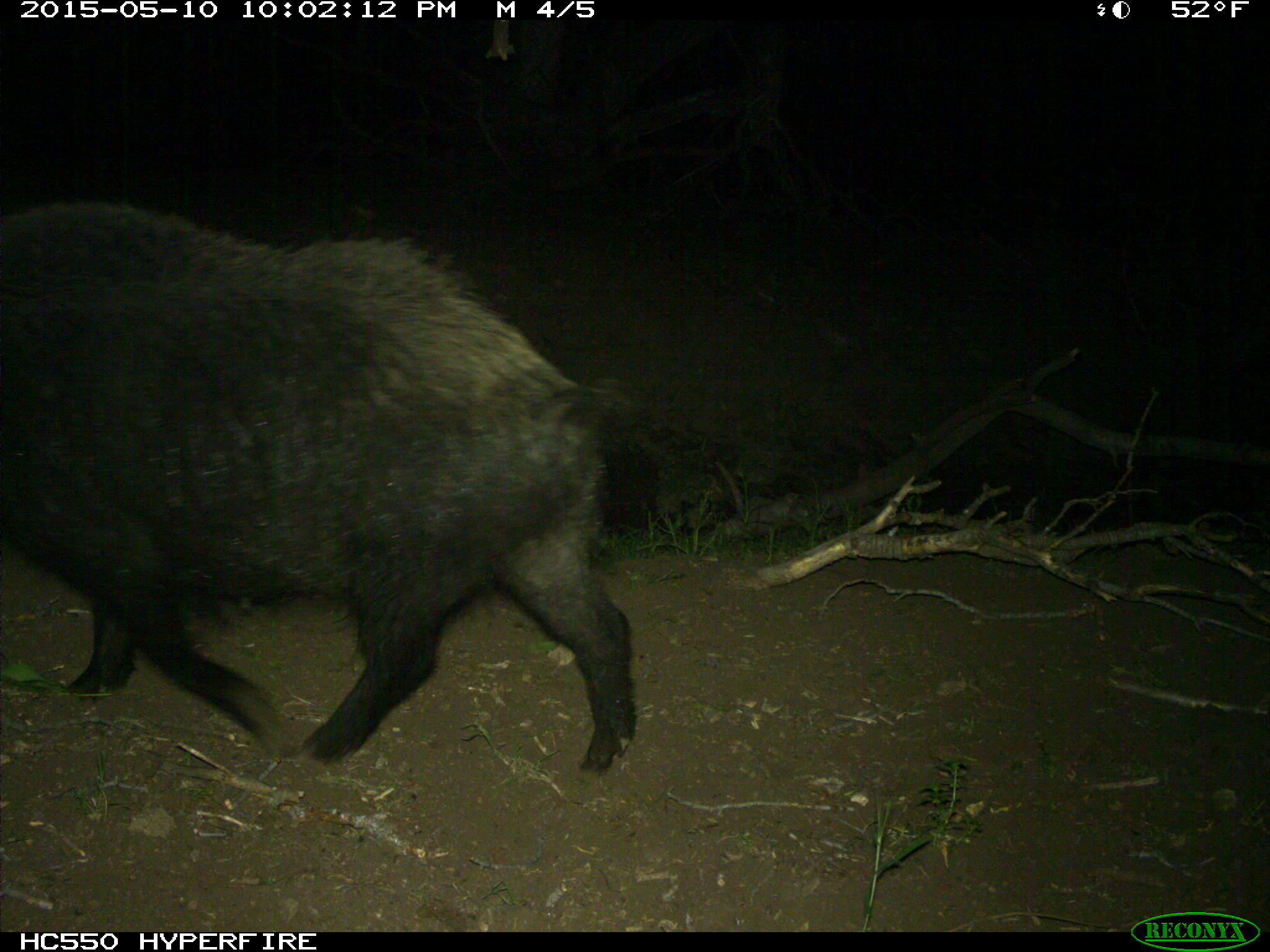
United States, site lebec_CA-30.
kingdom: Animalia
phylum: Chordata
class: Mammalia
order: Artiodactyla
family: Suidae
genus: Sus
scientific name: Sus scrofa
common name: wild boar